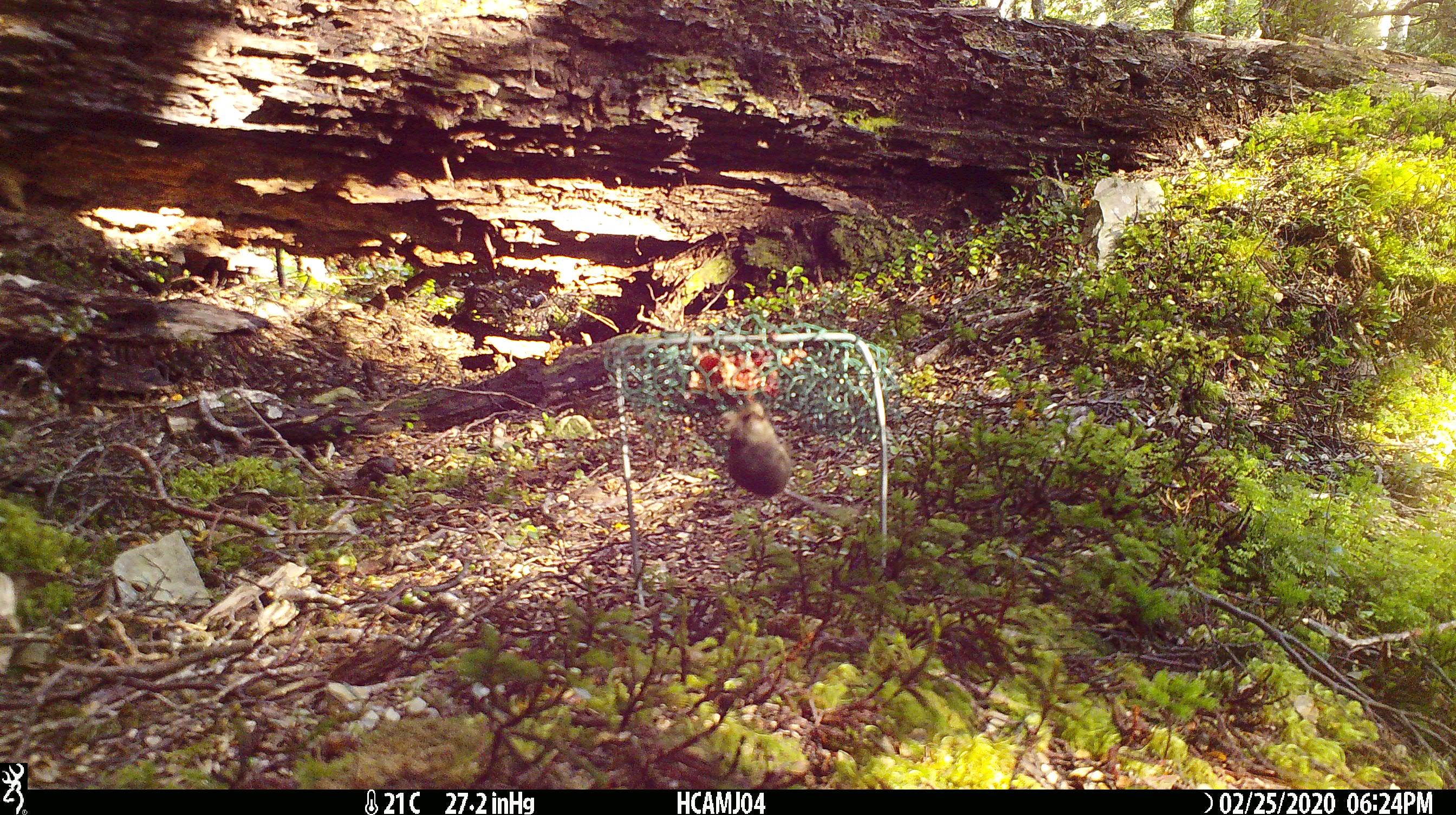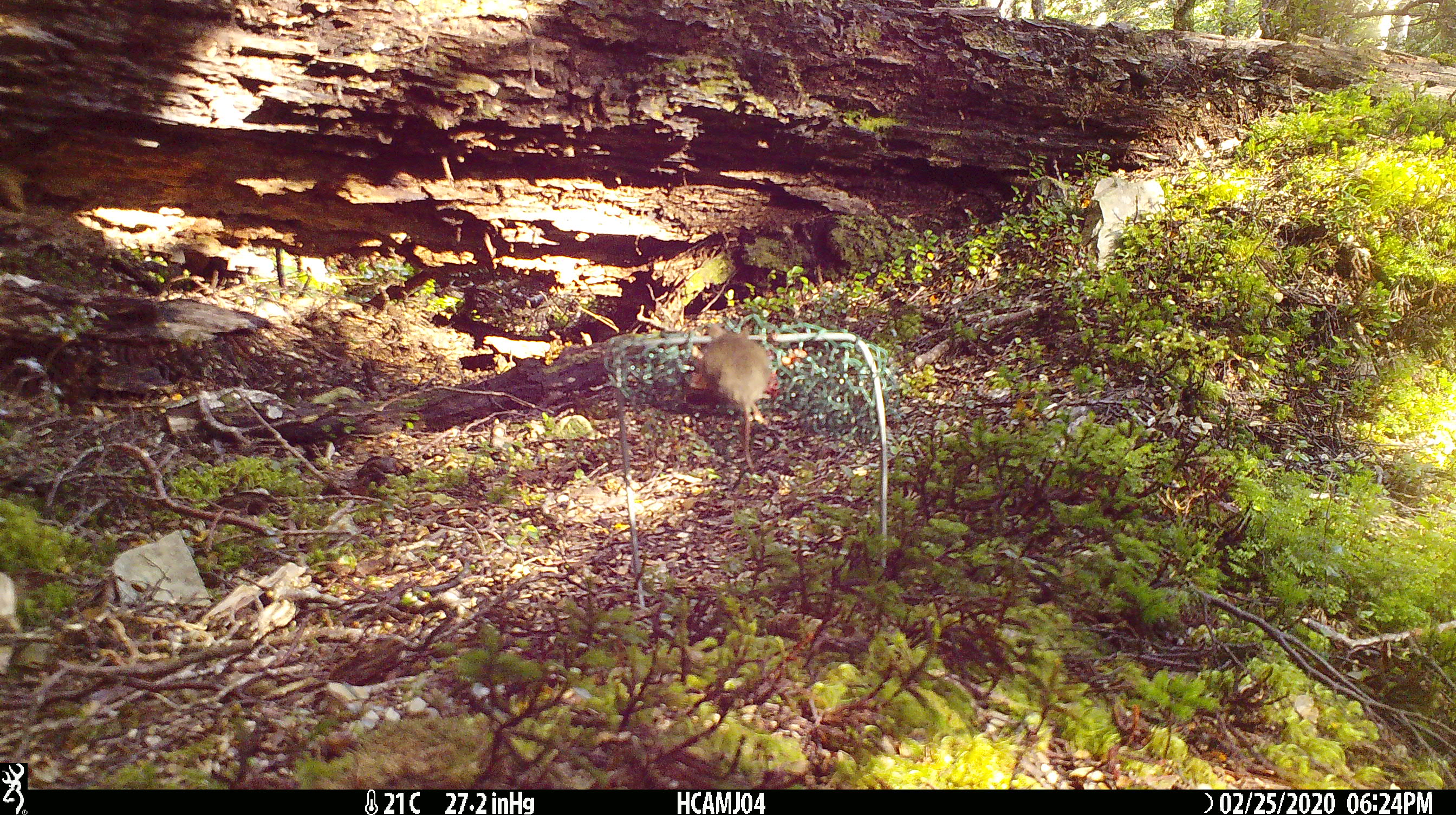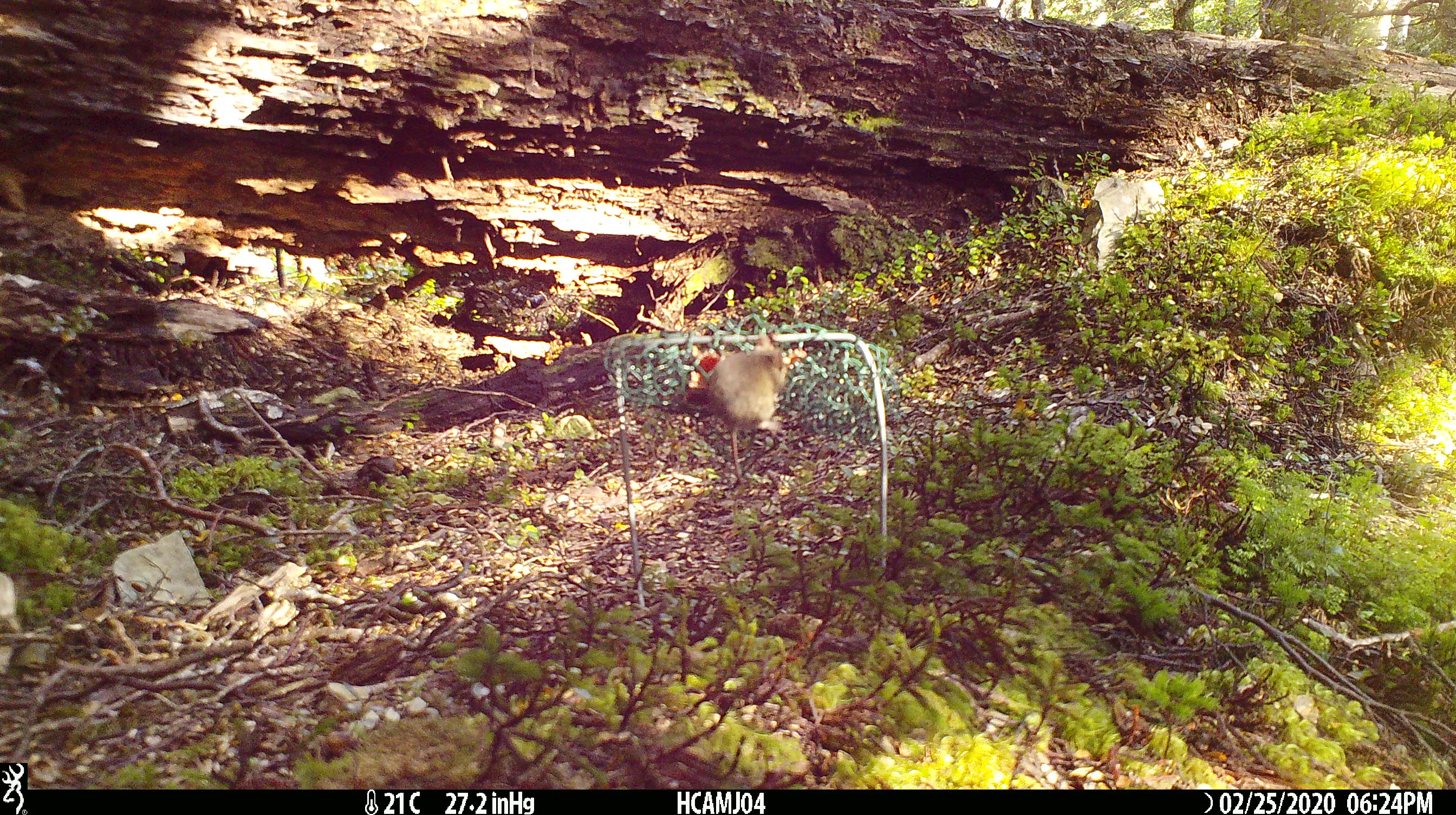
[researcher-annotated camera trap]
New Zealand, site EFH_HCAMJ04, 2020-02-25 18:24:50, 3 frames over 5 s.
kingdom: Animalia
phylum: Chordata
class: Mammalia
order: Rodentia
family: Muridae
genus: Mus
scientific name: Mus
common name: mouse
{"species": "mouse (Mus)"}